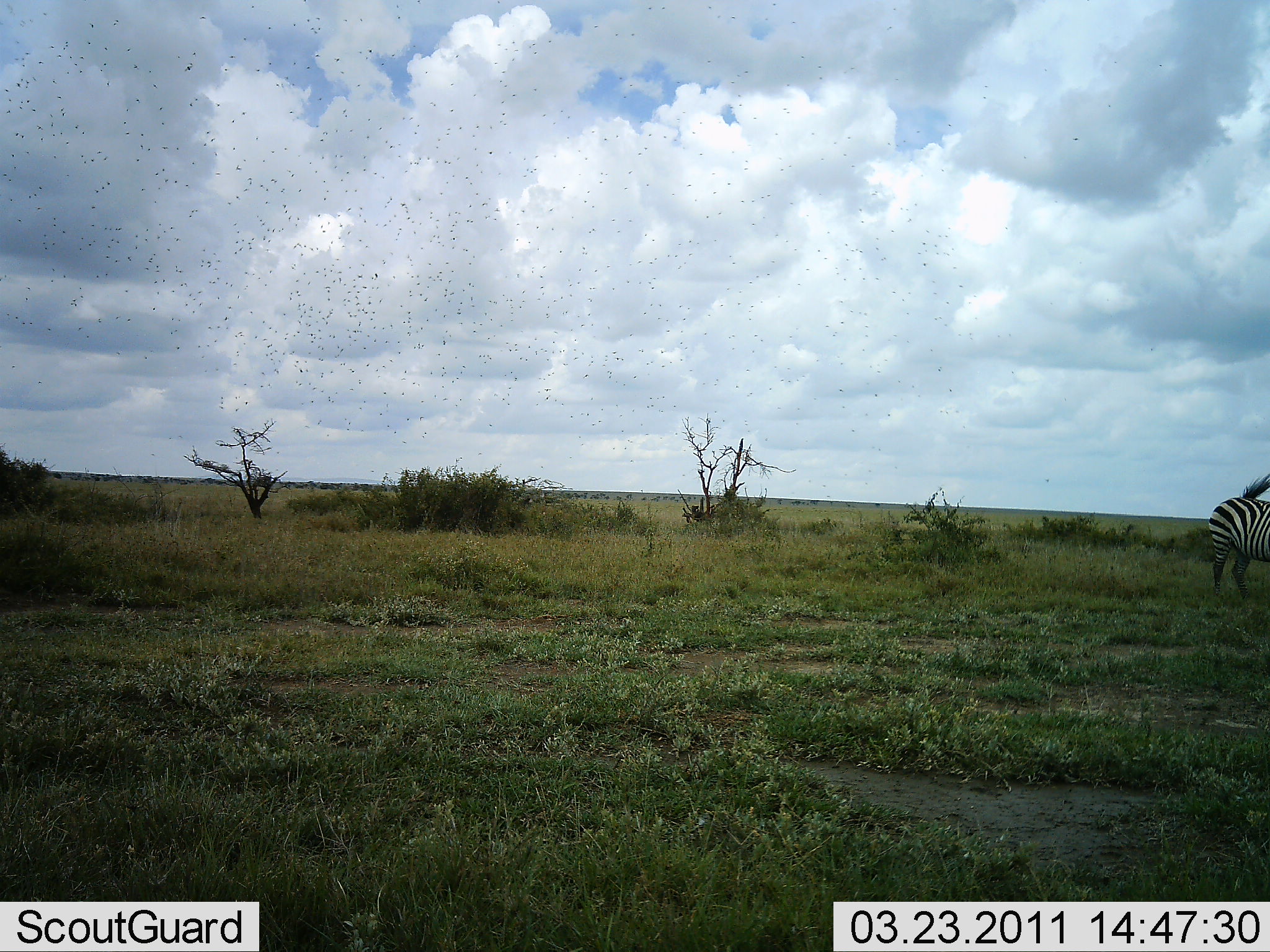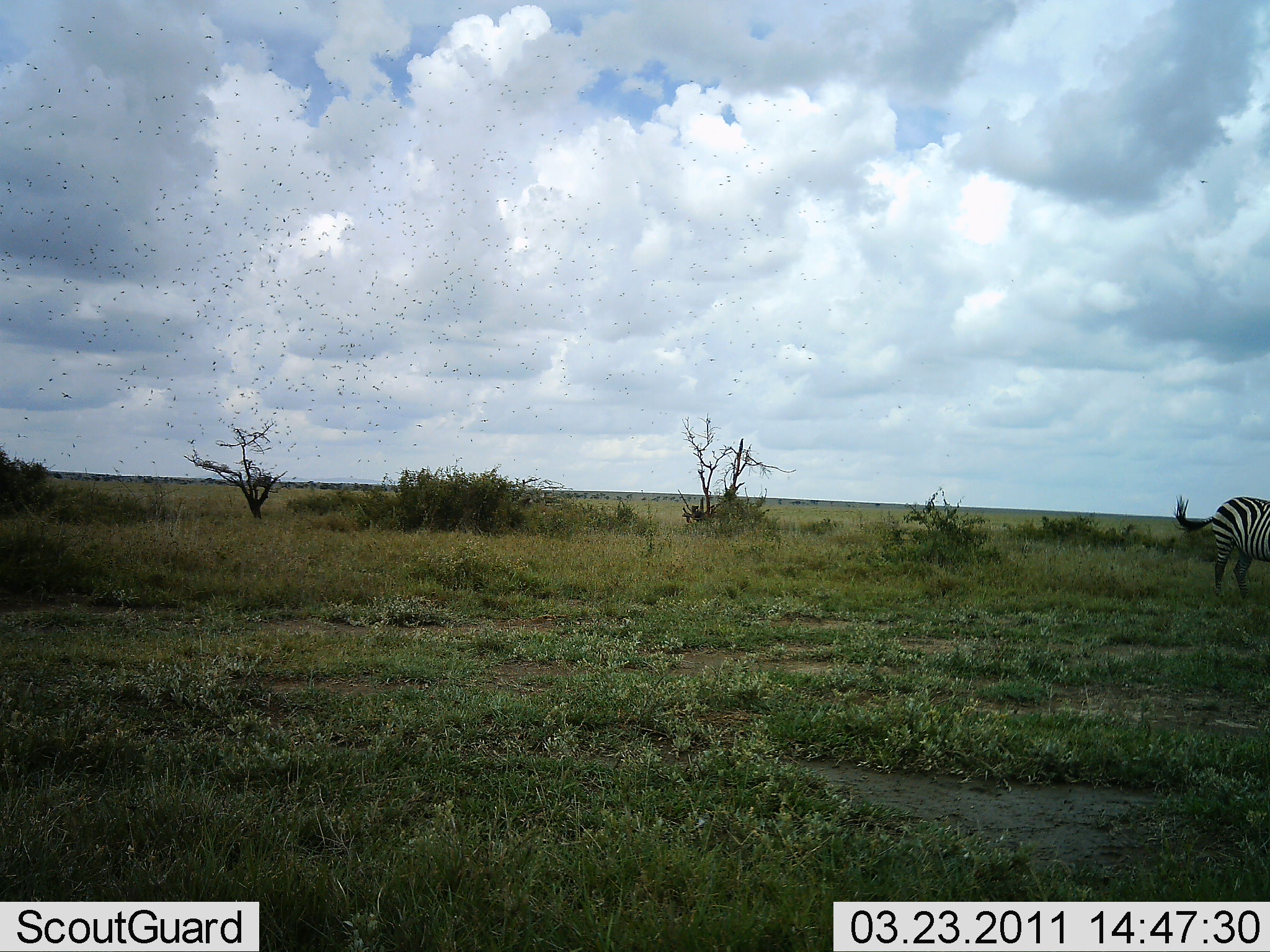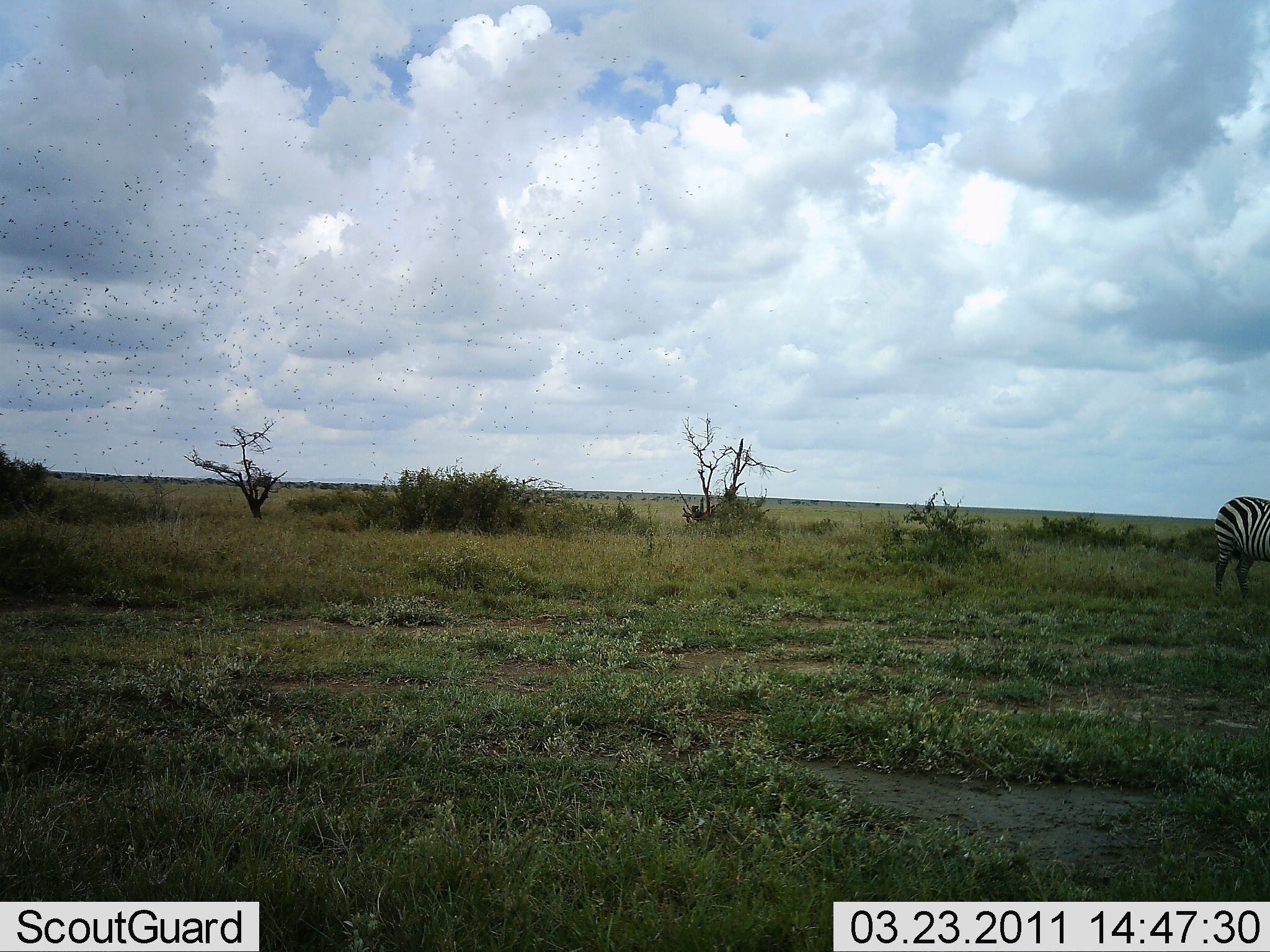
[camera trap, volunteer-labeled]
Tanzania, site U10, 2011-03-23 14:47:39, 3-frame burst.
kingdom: Animalia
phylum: Chordata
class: Mammalia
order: Perissodactyla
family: Equidae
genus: Equus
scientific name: Equus quagga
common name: plains zebra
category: zebra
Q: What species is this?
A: Zebra (plains zebra) (Equus quagga).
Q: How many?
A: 1.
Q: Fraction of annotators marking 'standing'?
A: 92%.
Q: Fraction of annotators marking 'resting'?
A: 0%.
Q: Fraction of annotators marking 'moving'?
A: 8%.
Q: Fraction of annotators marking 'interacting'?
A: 0%.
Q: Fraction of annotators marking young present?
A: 0%.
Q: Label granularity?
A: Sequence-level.